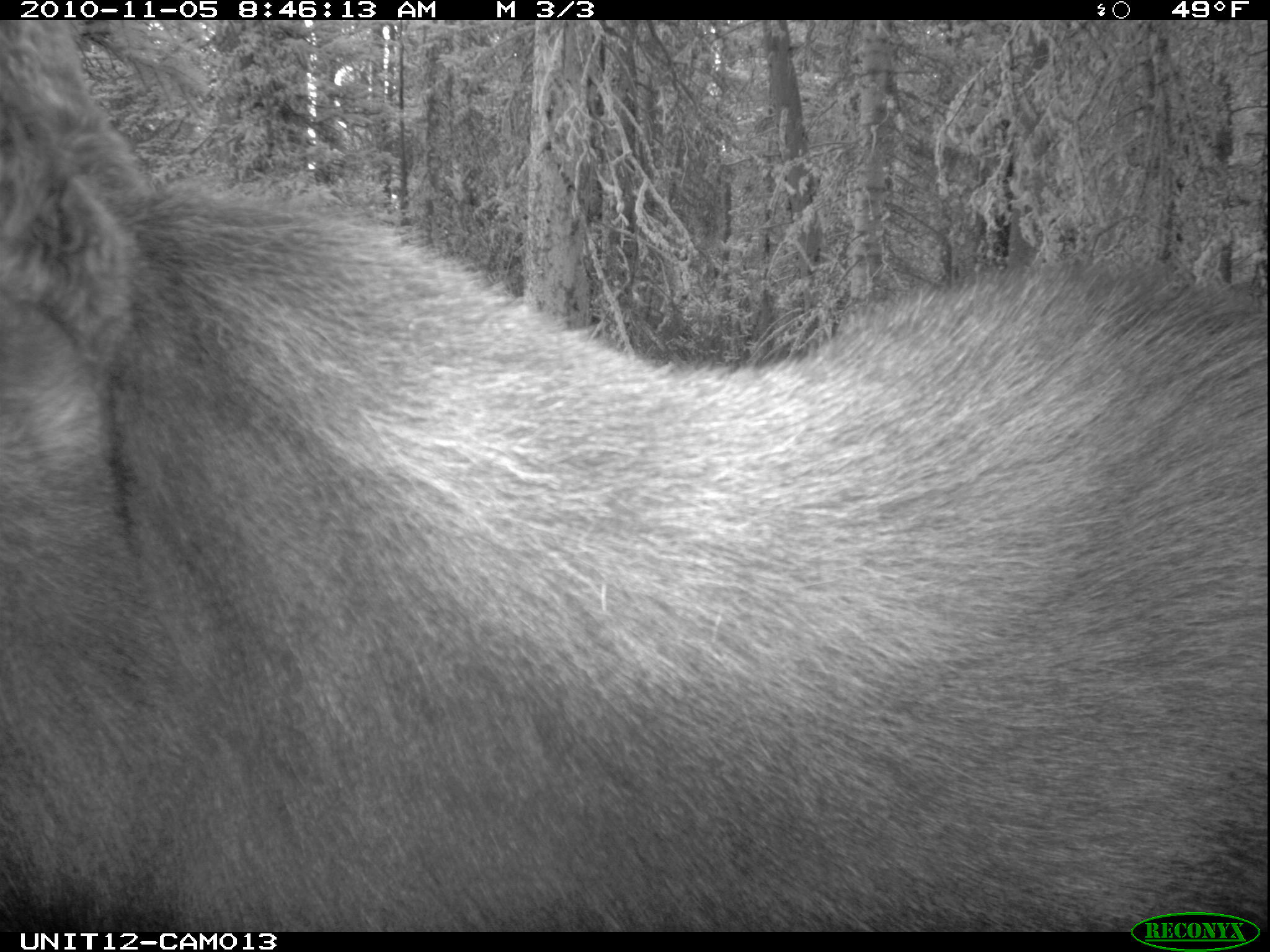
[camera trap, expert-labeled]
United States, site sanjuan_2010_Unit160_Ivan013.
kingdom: Animalia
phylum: Chordata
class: Mammalia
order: Artiodactyla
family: Cervidae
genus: Alces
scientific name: Alces alces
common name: moose